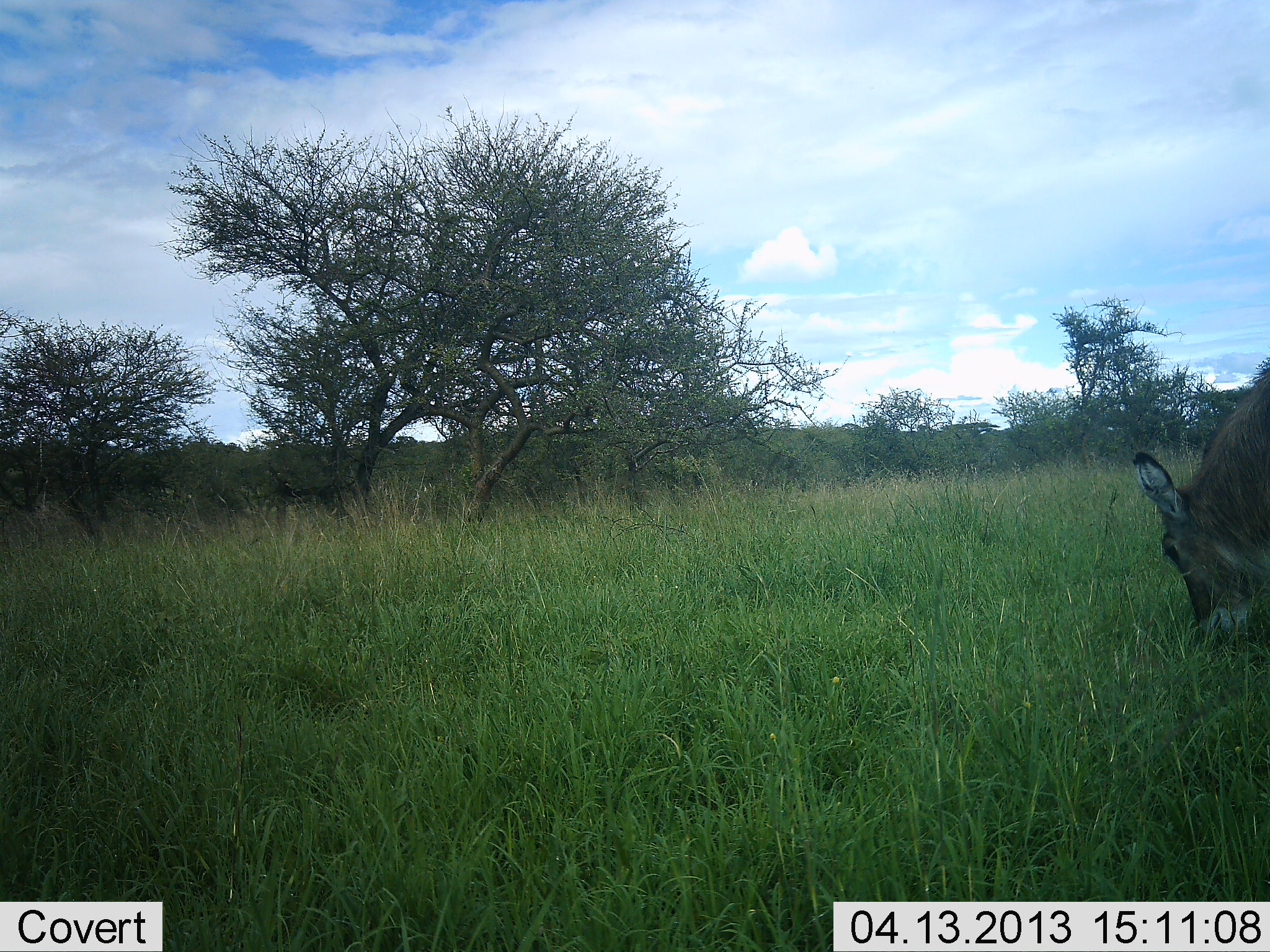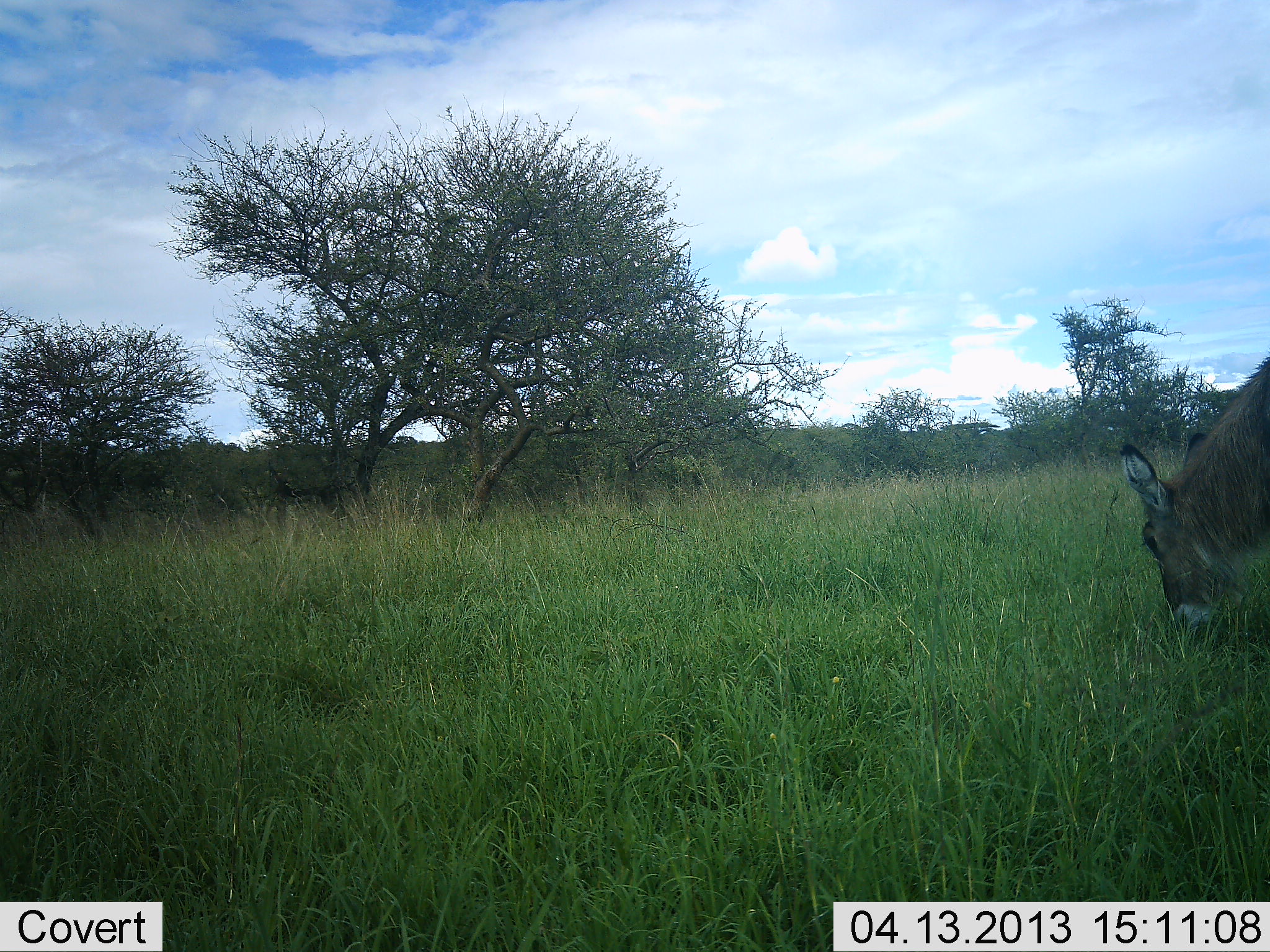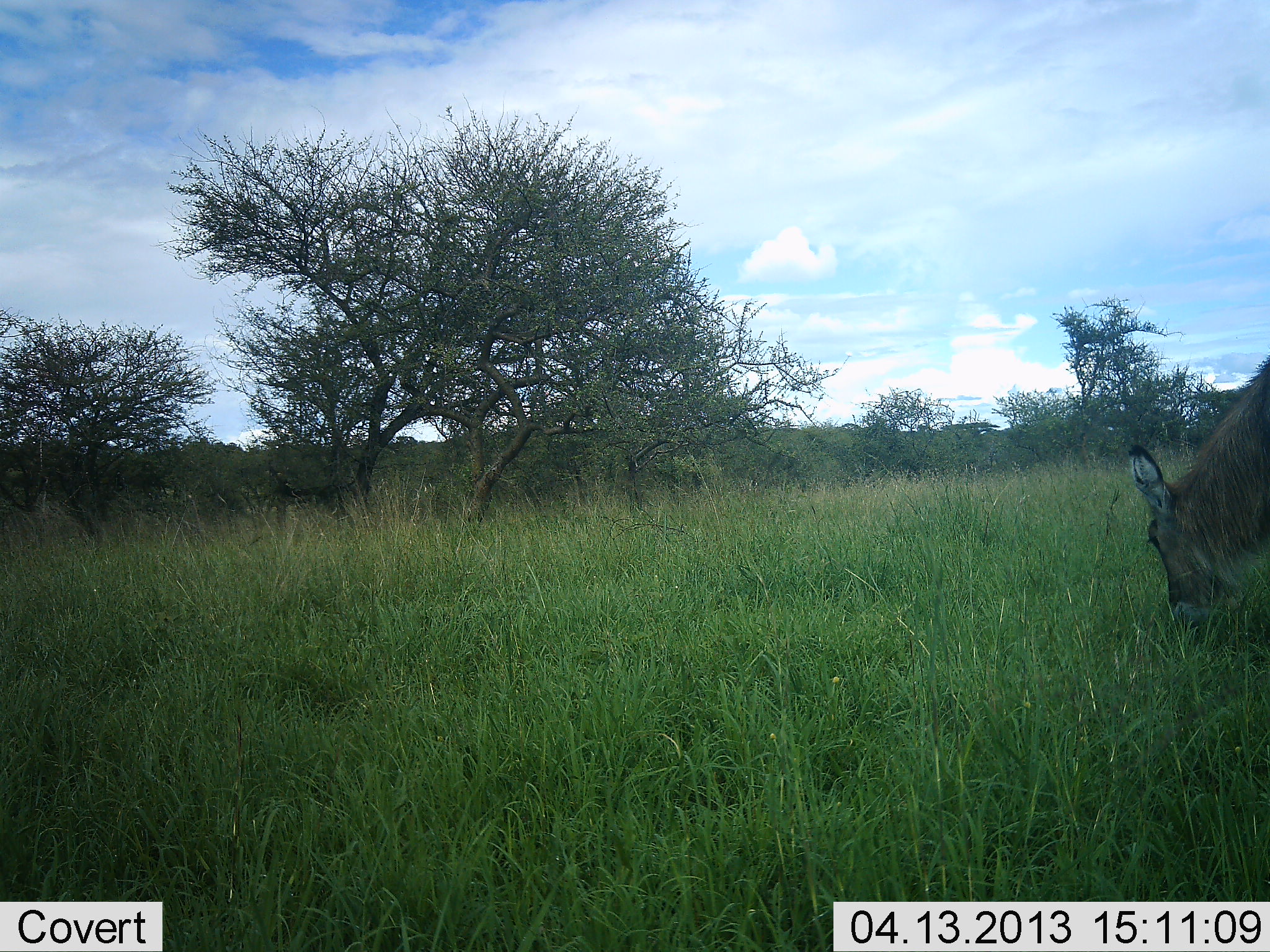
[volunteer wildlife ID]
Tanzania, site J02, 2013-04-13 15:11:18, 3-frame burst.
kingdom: Animalia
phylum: Chordata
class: Mammalia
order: Artiodactyla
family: Bovidae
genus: Kobus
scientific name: Kobus ellipsiprymnus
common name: waterbuck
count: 1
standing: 13%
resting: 0%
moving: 0%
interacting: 0%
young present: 0%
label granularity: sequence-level